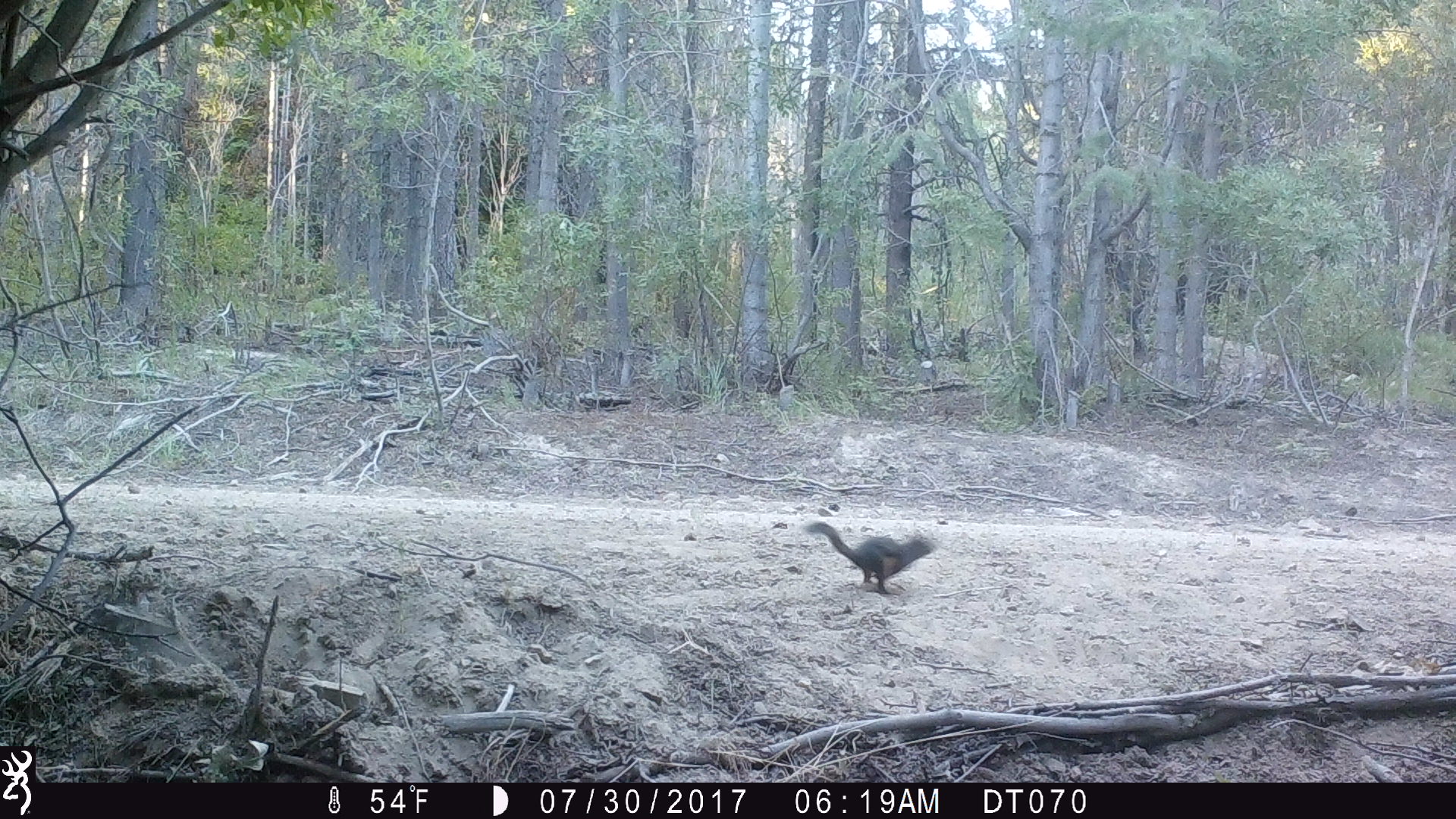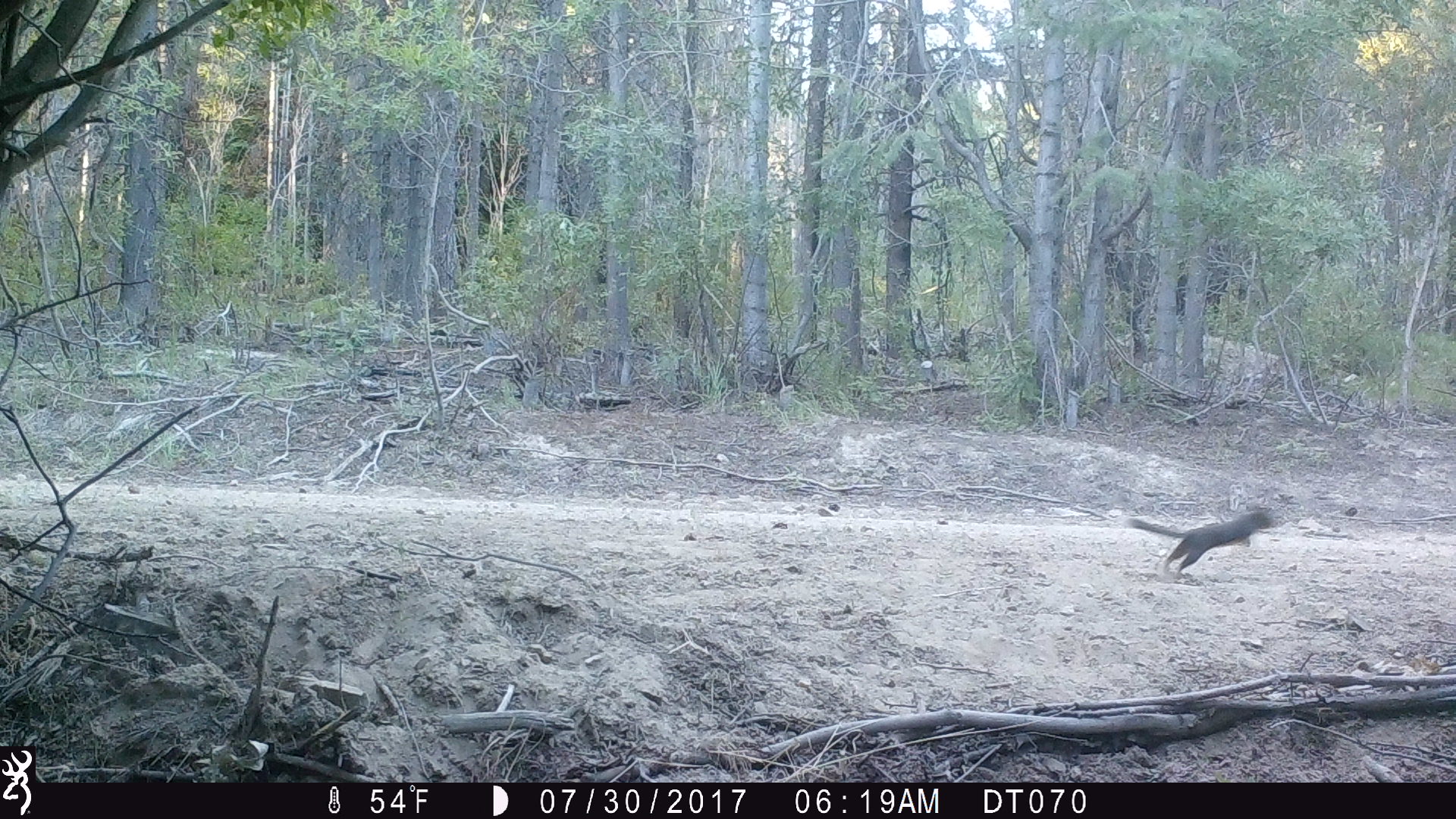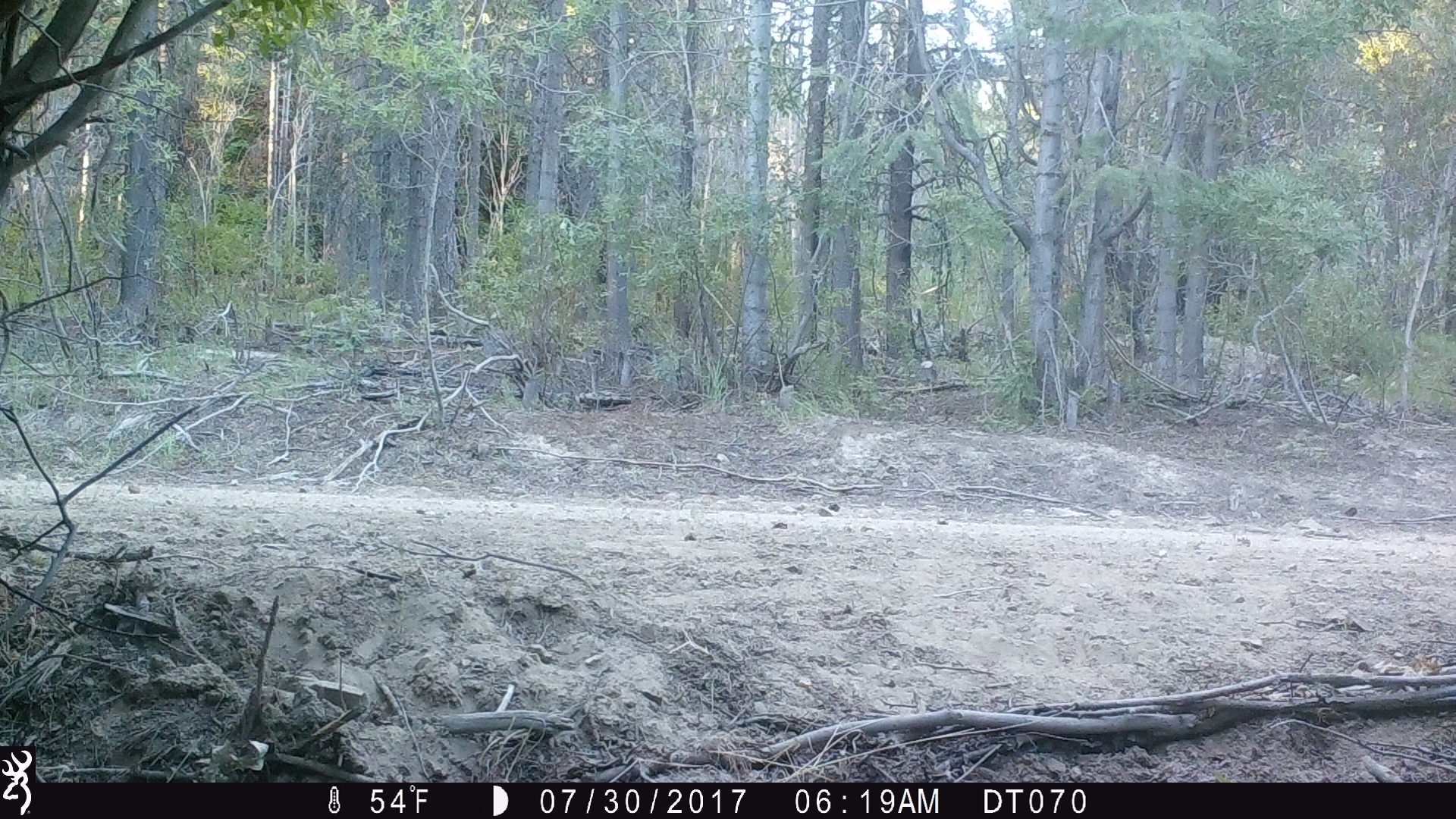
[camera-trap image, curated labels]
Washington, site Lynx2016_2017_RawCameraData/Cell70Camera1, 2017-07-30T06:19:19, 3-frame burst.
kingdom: Animalia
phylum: Chordata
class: Mammalia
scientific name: Mammalia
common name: small mammal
Small mammal (Mammalia). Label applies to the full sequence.